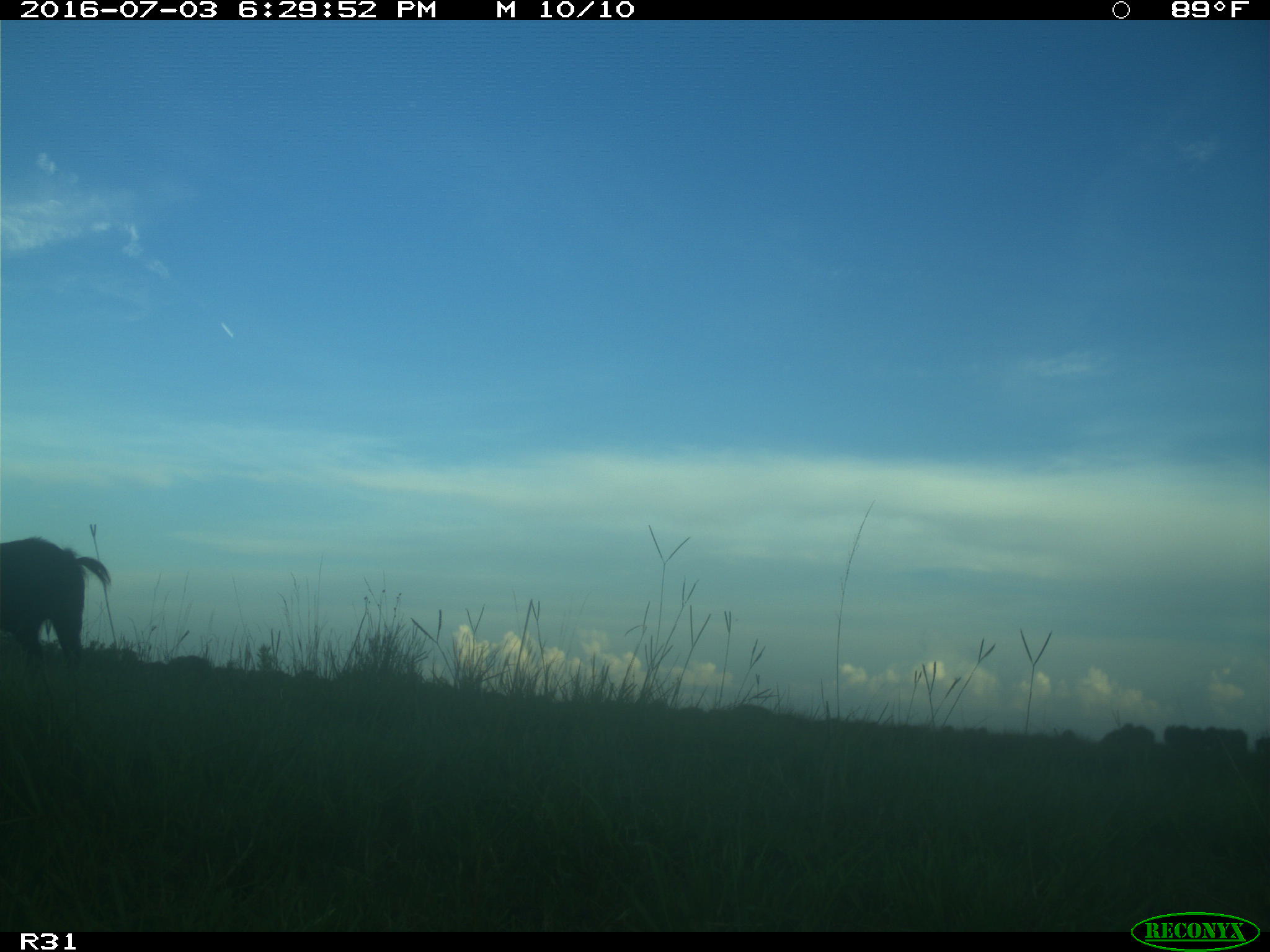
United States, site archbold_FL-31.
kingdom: Animalia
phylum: Chordata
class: Mammalia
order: Artiodactyla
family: Suidae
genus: Sus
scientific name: Sus scrofa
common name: wild boar